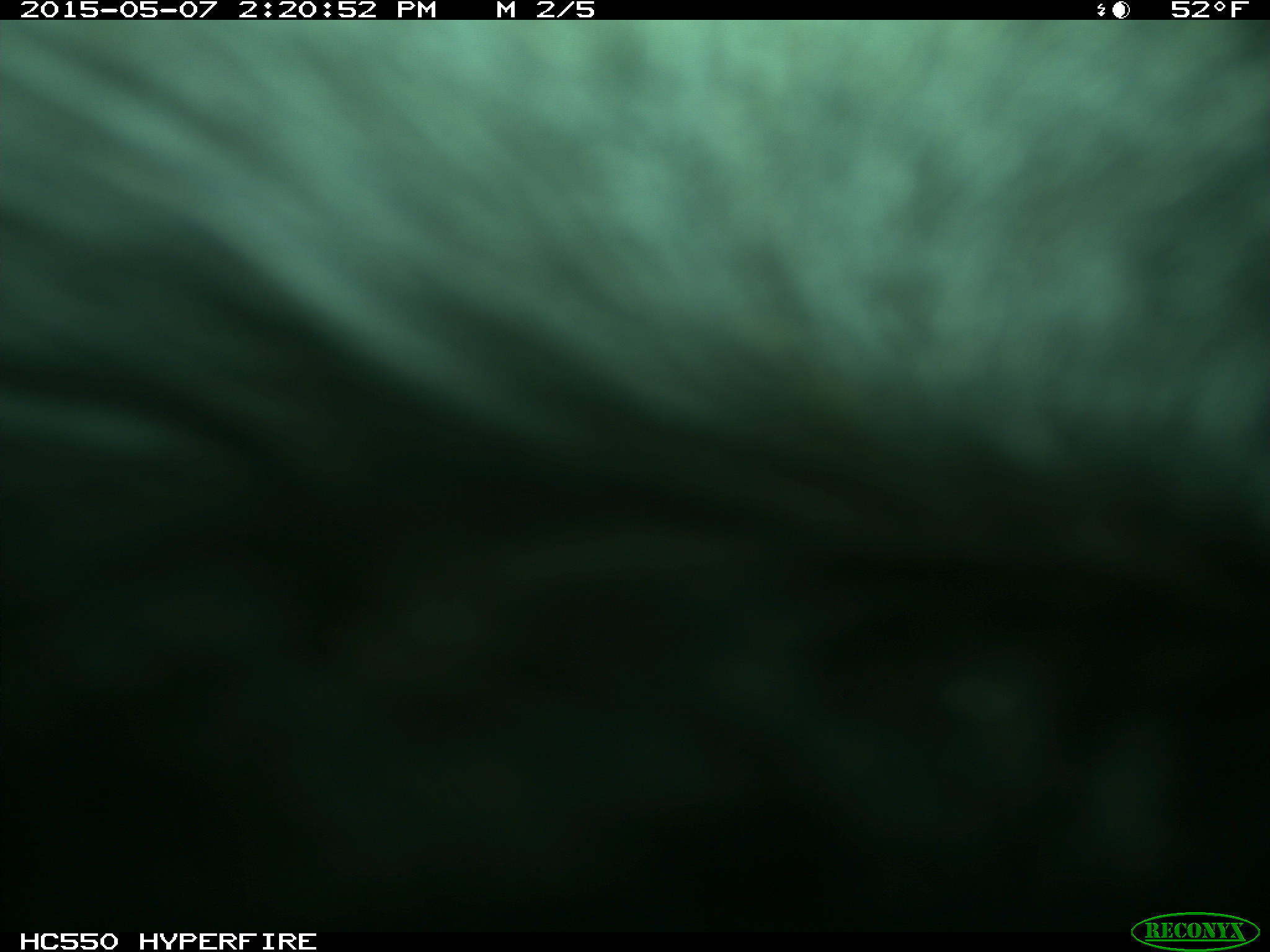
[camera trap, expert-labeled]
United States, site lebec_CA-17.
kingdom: Animalia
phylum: Chordata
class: Mammalia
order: Artiodactyla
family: Bovidae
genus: Bos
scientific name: Bos taurus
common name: domestic cow